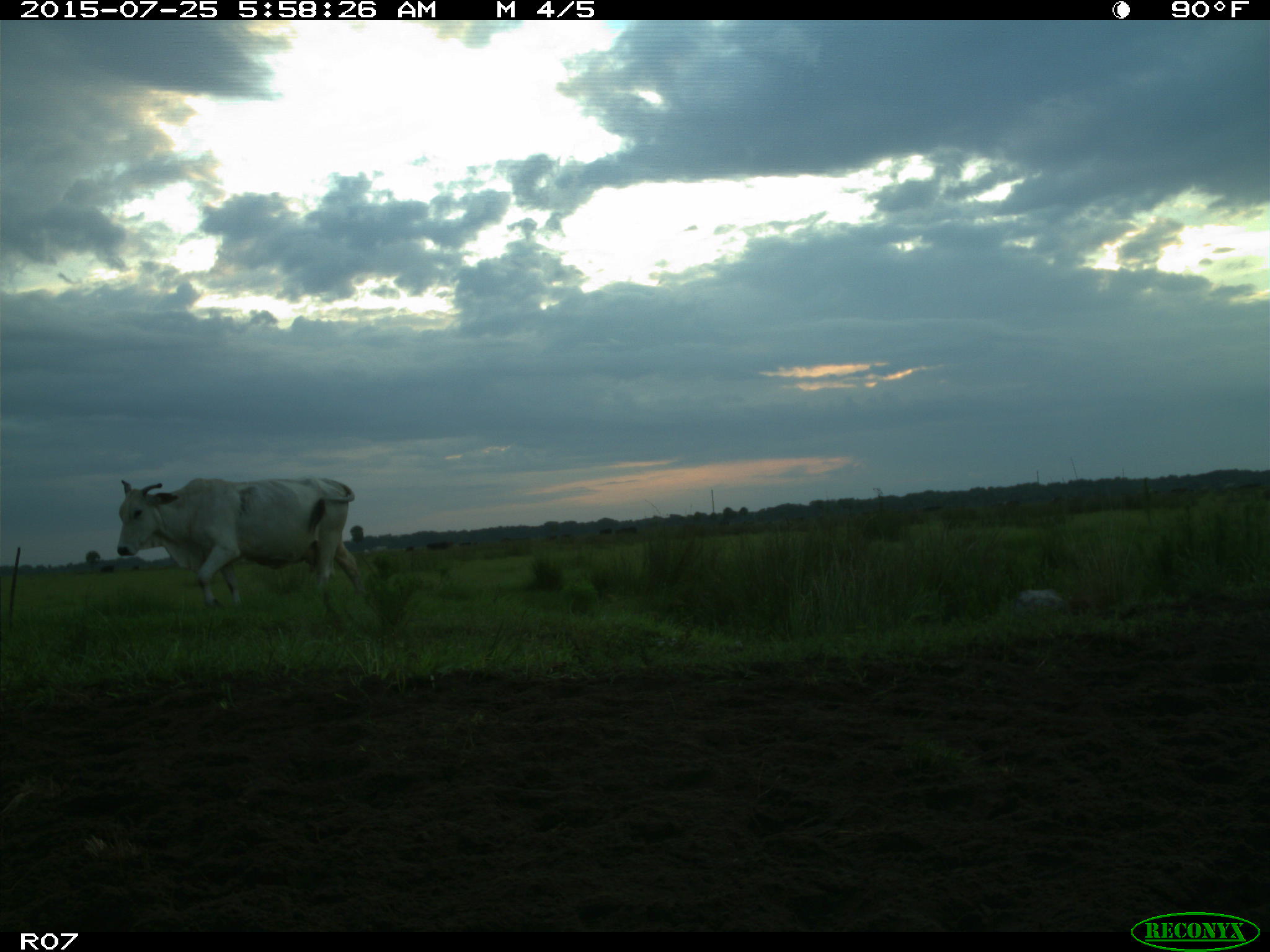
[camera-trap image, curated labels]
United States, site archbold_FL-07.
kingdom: Animalia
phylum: Chordata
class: Mammalia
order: Artiodactyla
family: Bovidae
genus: Bos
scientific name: Bos taurus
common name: domestic cow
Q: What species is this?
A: Bos taurus (domestic cow).